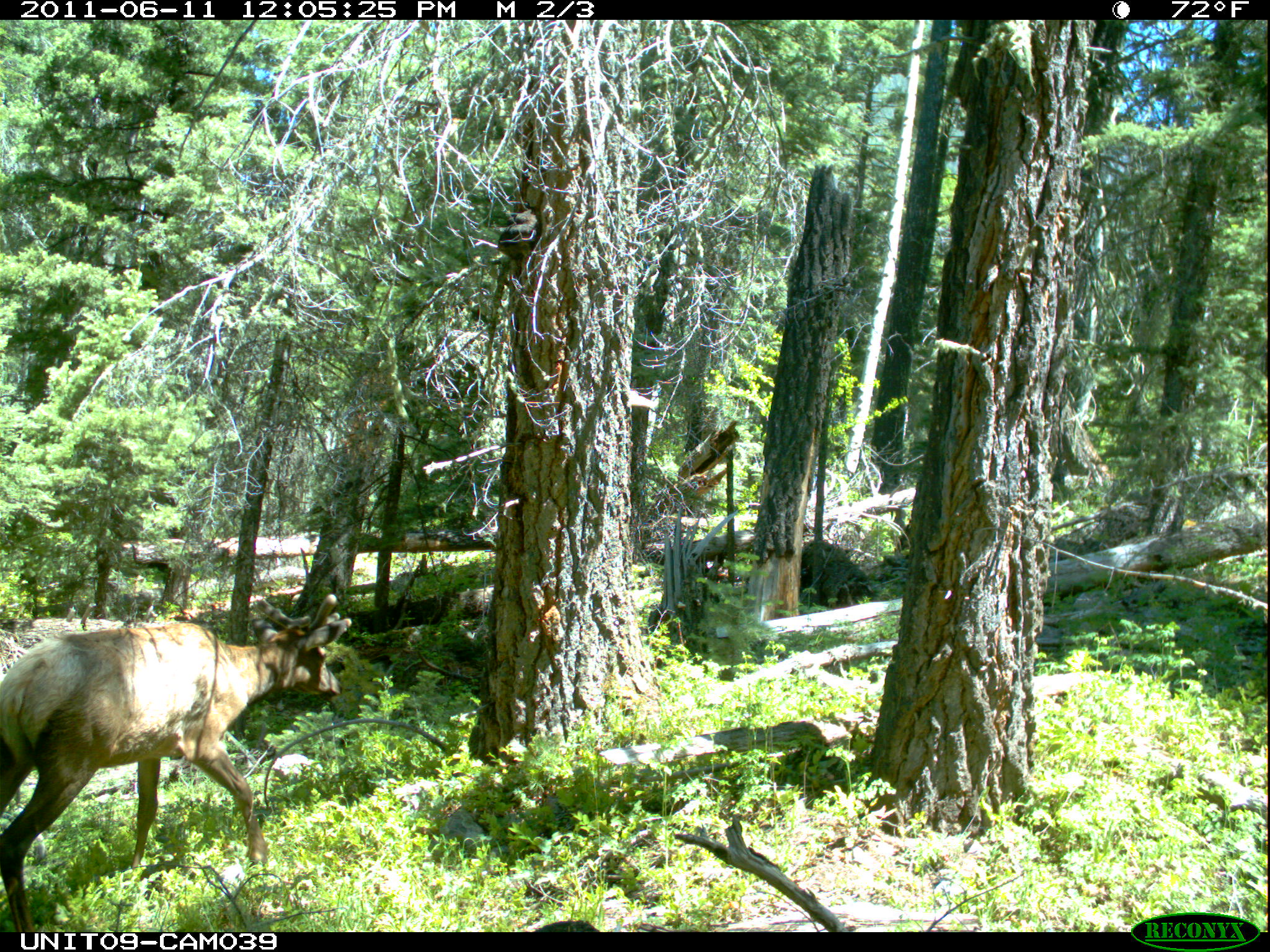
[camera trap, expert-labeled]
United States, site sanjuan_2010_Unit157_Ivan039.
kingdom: Animalia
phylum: Chordata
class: Mammalia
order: Artiodactyla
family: Cervidae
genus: Cervus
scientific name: Cervus elaphus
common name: red deer